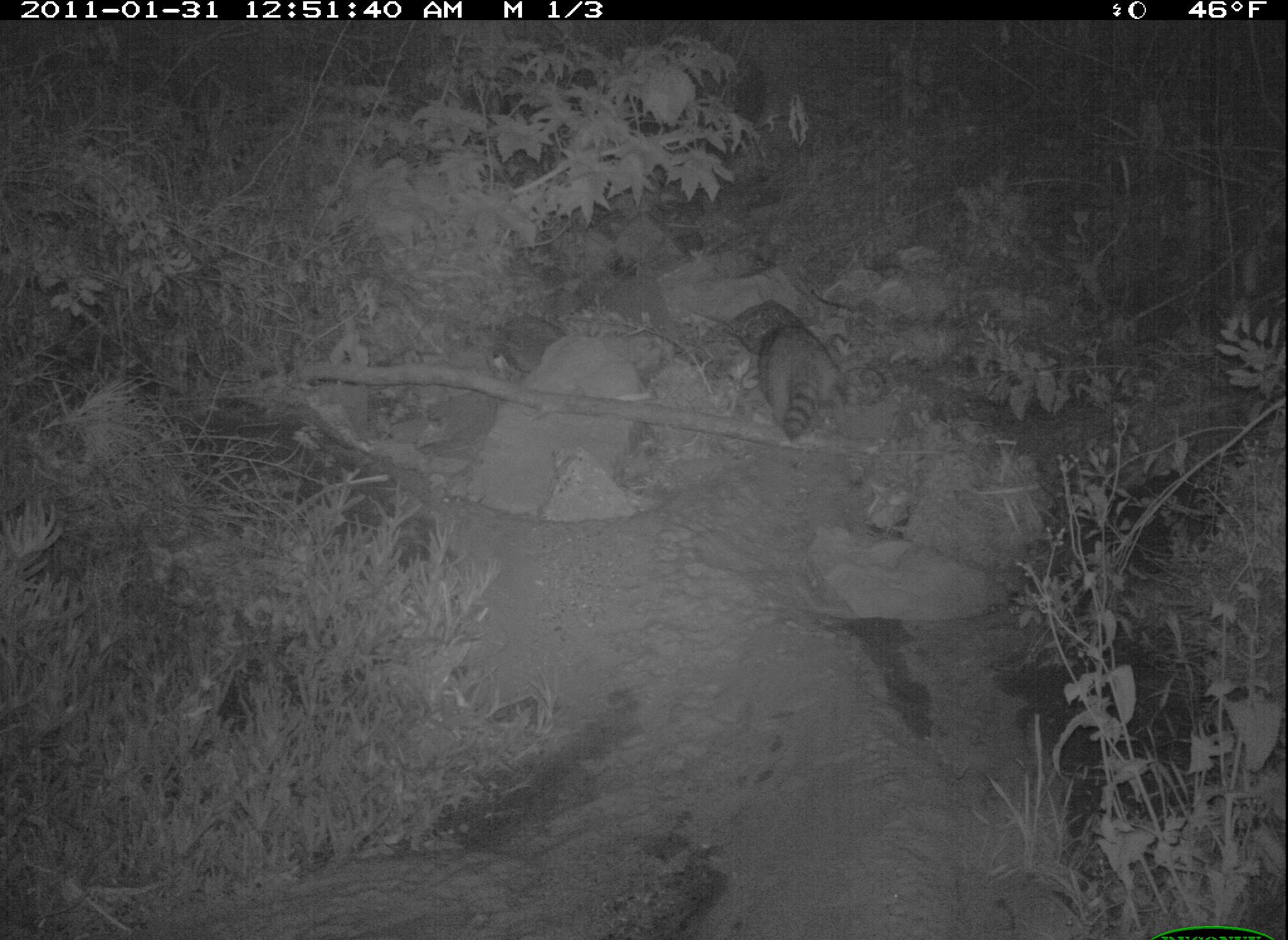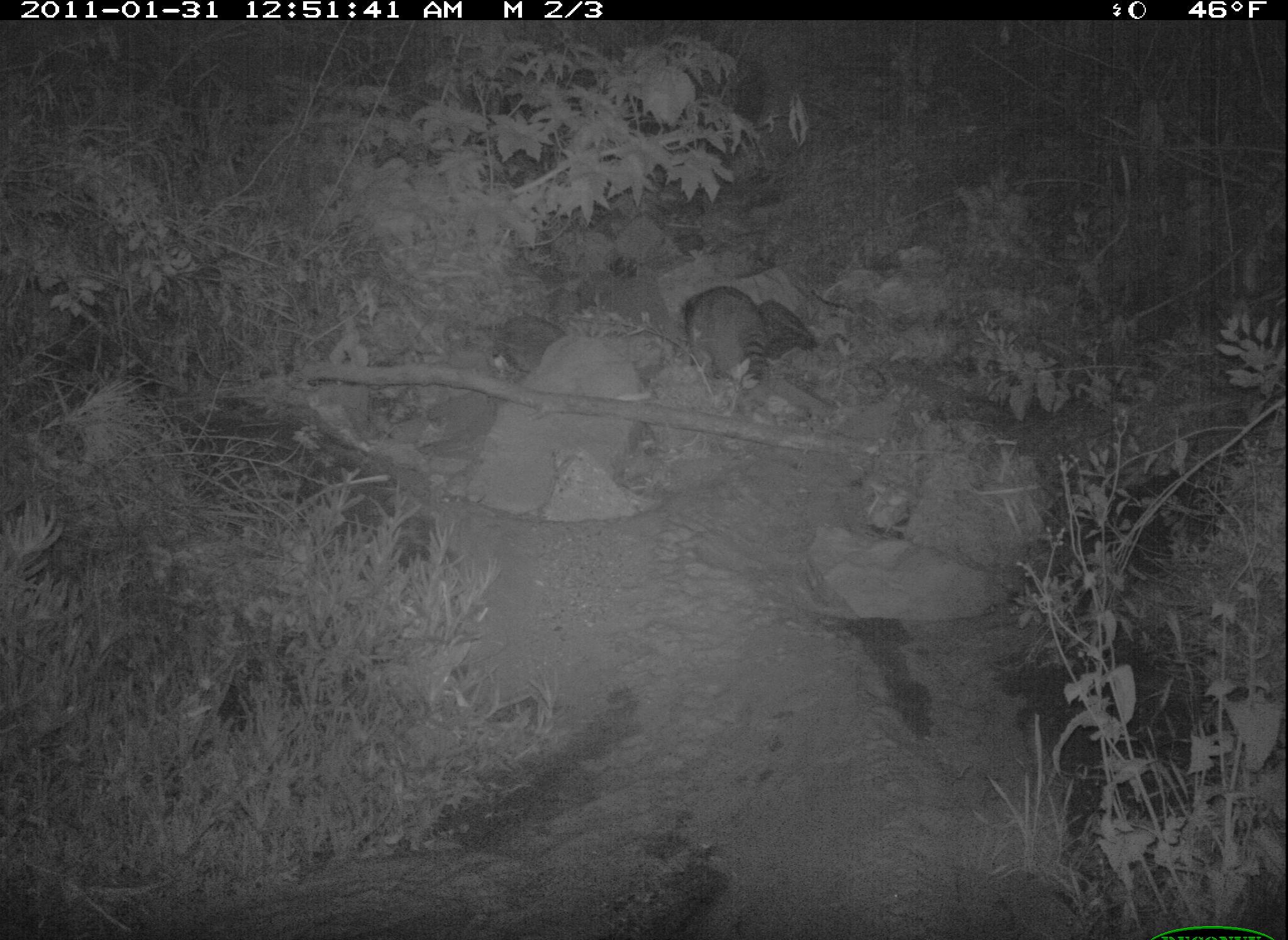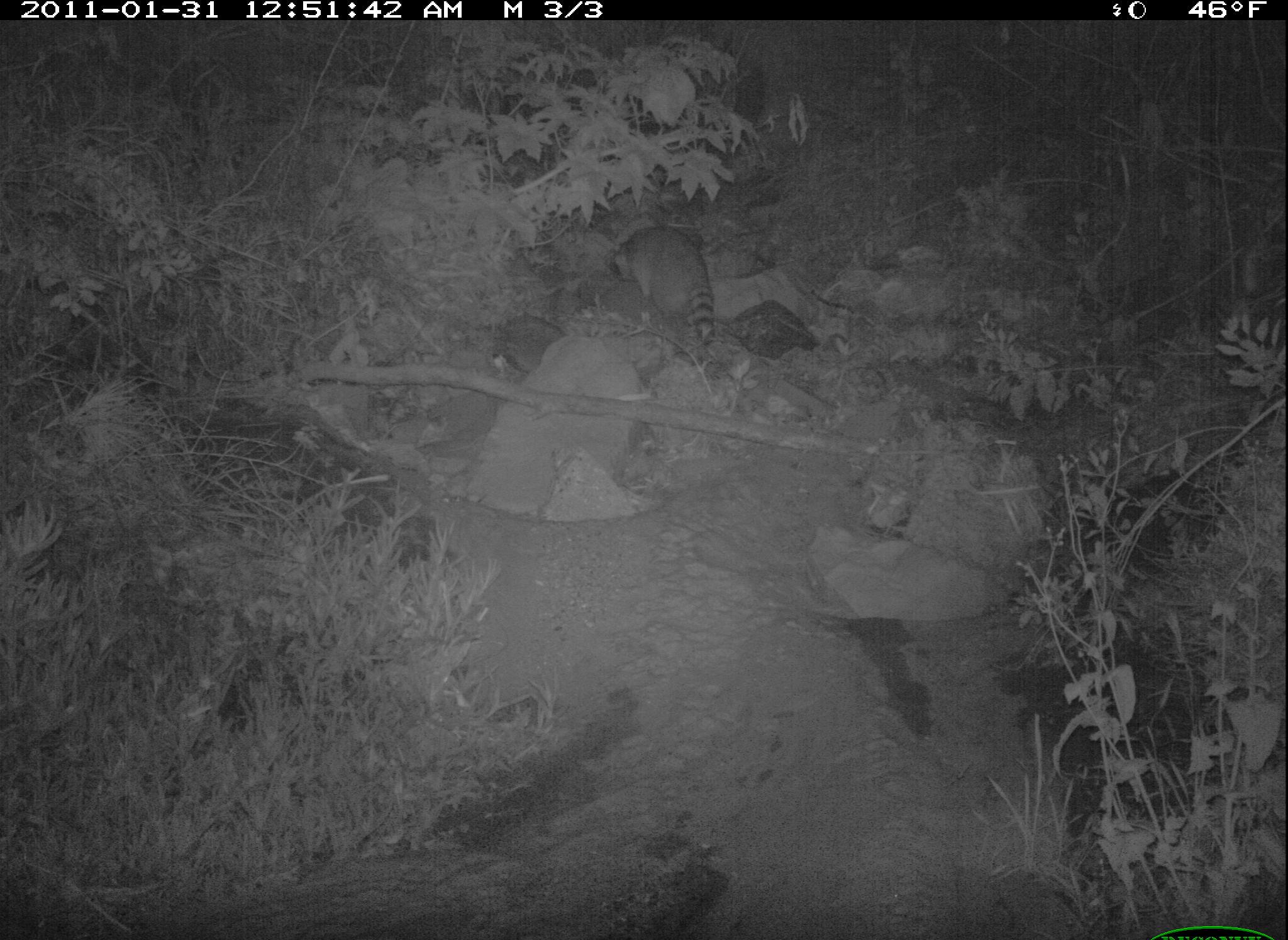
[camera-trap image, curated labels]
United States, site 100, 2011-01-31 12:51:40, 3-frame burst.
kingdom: Animalia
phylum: Chordata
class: Mammalia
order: Carnivora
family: Procyonidae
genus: Procyon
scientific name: Procyon lotor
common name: raccoon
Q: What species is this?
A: Raccoon (Procyon lotor).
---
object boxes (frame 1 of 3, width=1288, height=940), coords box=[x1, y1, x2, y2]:
raccoon: box=[744, 300, 868, 475]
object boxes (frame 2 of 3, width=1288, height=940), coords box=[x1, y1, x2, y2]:
raccoon: box=[686, 275, 813, 396]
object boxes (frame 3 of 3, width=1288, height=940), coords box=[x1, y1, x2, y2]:
raccoon: box=[607, 211, 731, 361]